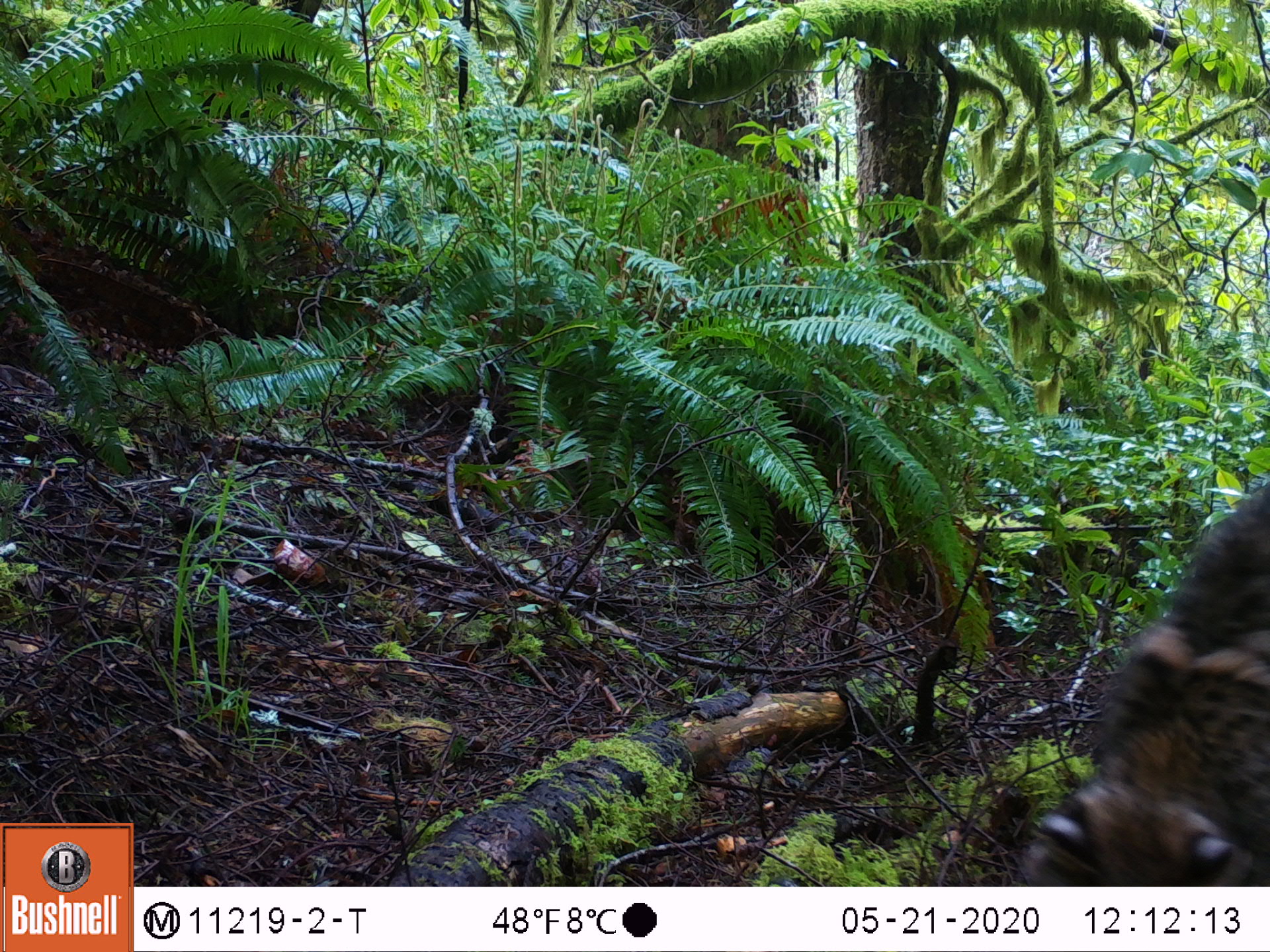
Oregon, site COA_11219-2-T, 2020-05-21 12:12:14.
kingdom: Animalia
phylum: Chordata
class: Mammalia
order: Carnivora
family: Felidae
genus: Lynx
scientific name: Lynx rufus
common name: bobcat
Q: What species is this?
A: Bobcat (Lynx rufus).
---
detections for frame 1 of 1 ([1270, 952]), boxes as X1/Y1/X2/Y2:
bobcat: 999/460/1261/882